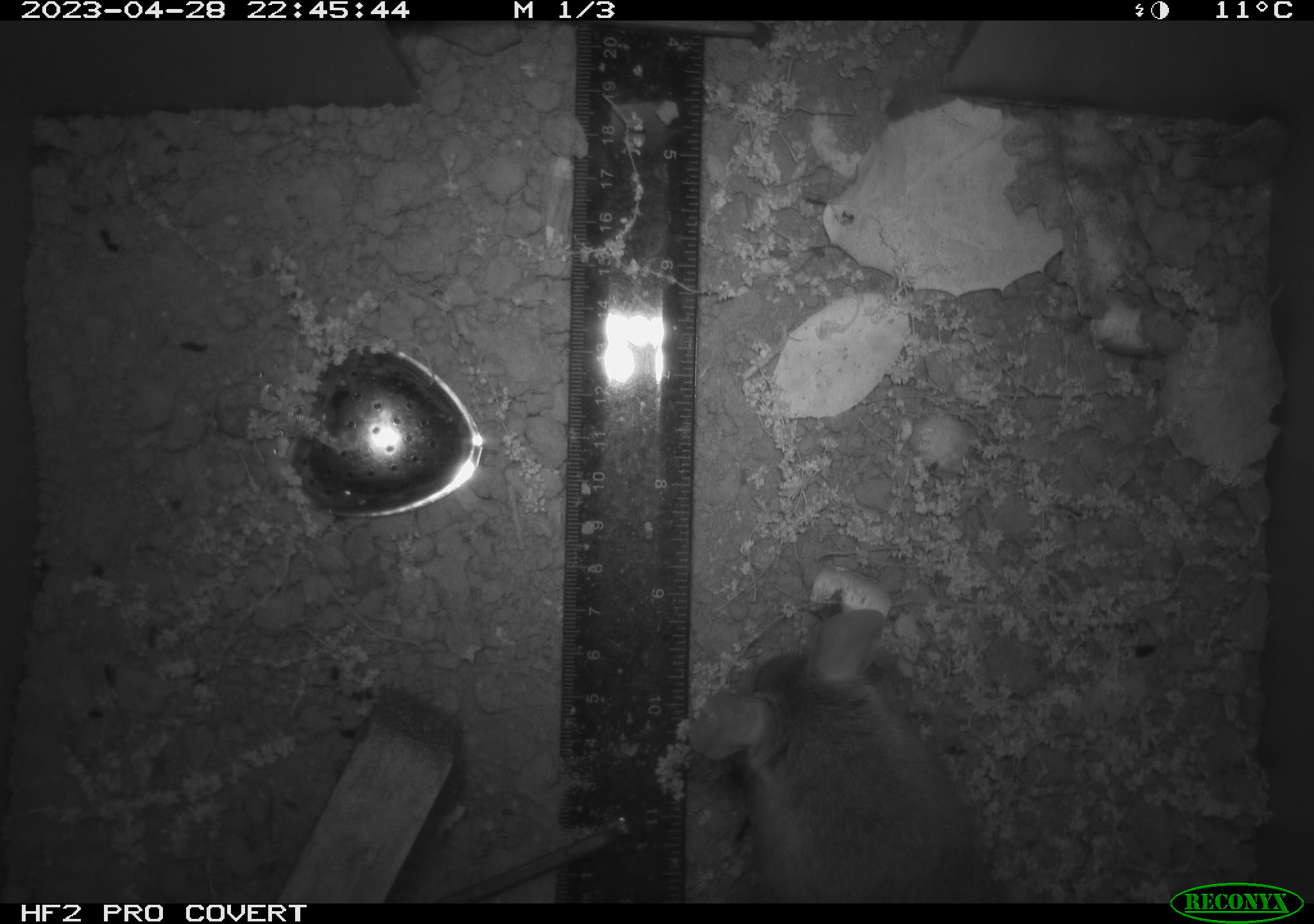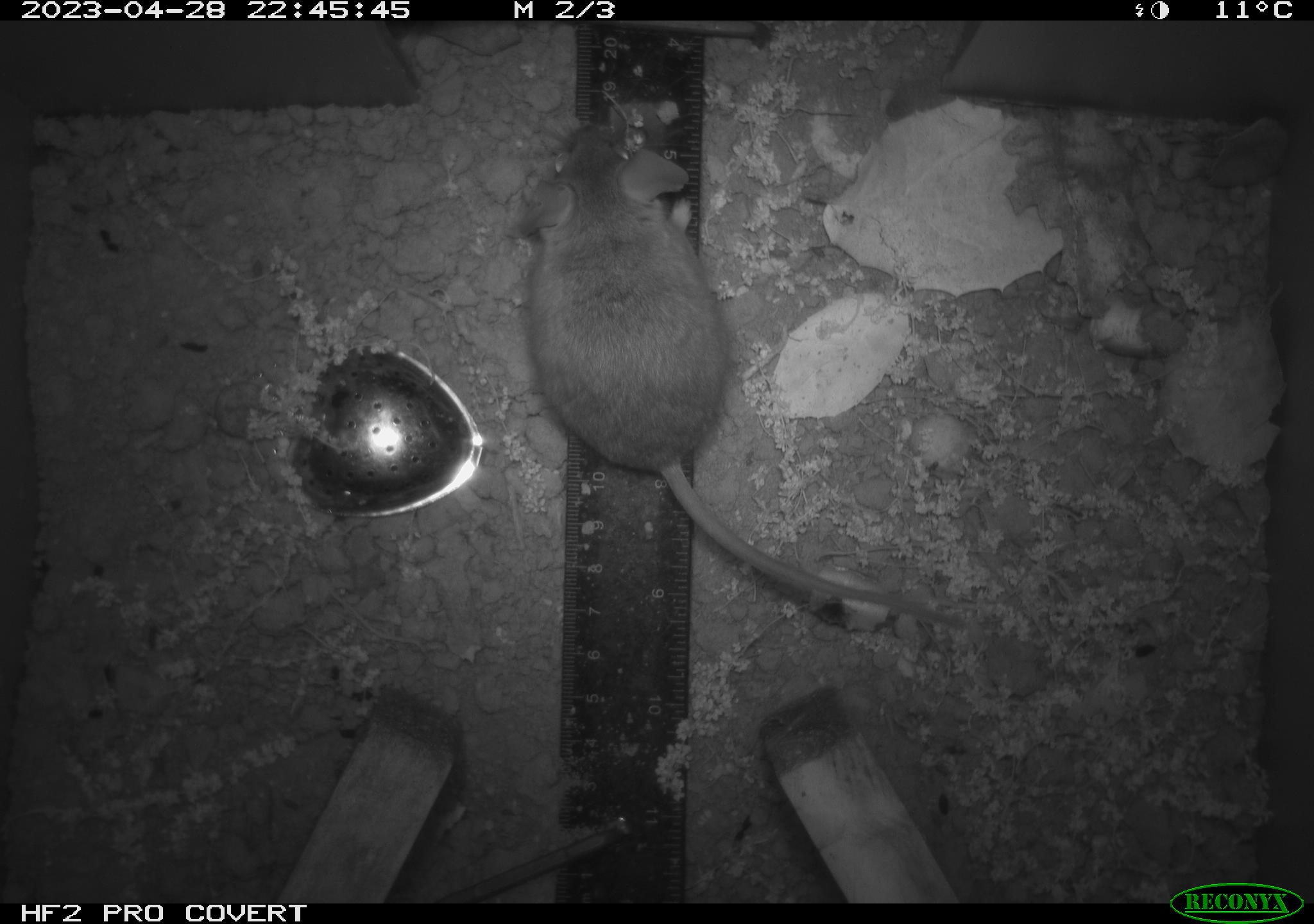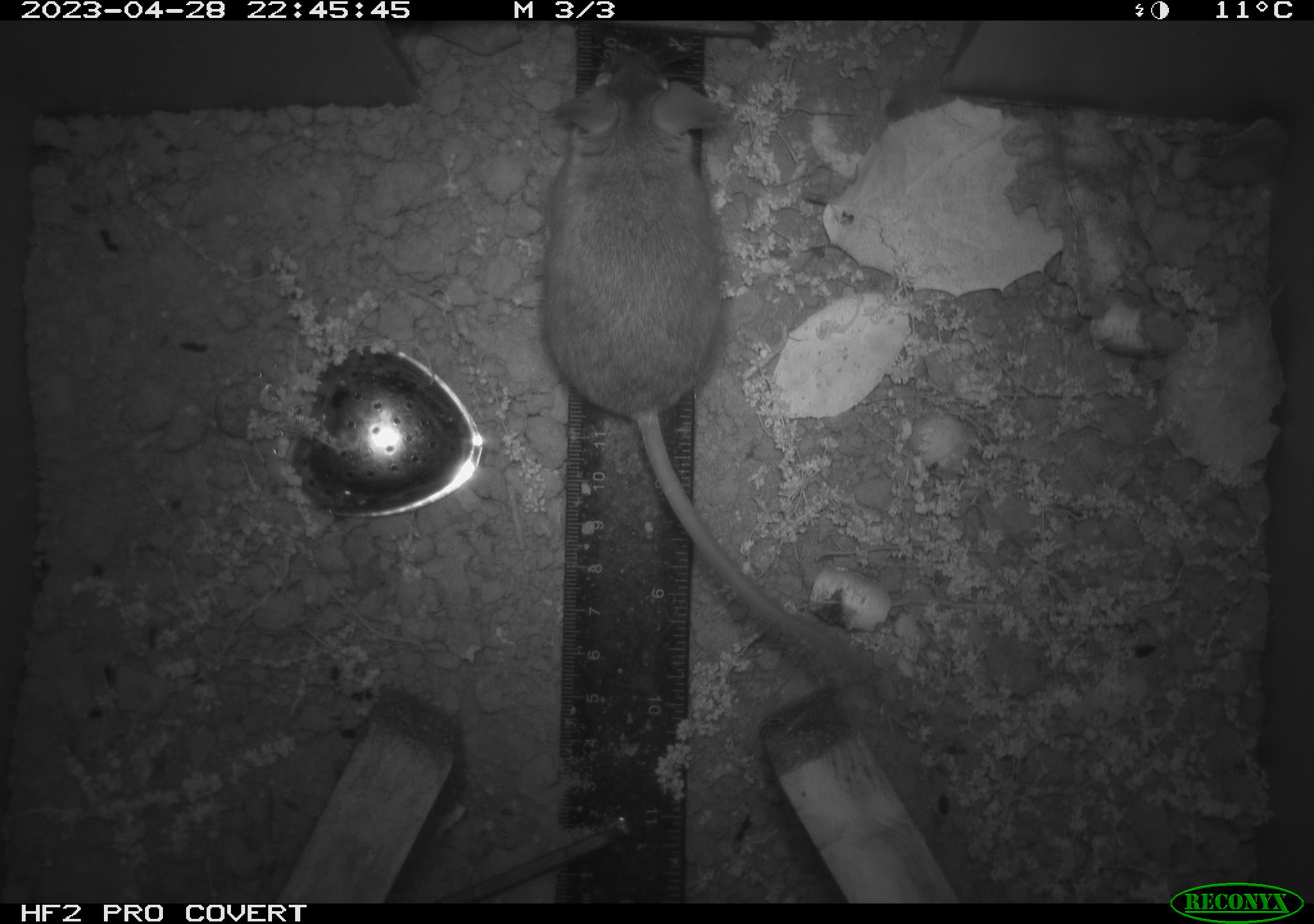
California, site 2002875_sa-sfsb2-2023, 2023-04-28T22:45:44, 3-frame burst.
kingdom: Animalia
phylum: Chordata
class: Mammalia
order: Rodentia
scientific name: Rodentia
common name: mouse species